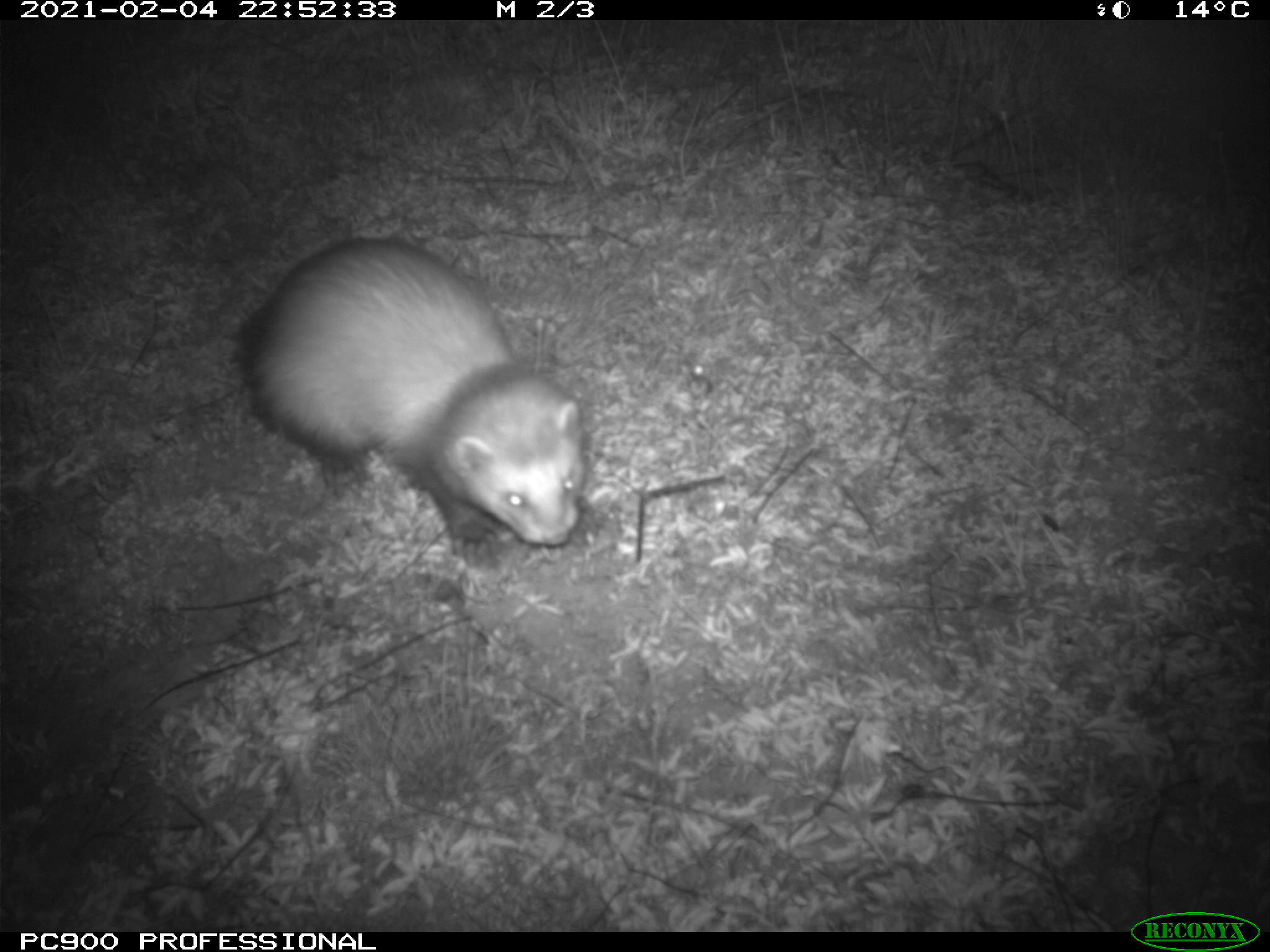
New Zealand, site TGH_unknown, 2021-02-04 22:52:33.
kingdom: Animalia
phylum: Chordata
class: Mammalia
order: Carnivora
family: Mustelidae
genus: Mustela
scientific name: Mustela furo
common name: ferret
Ferret (Mustela furo).